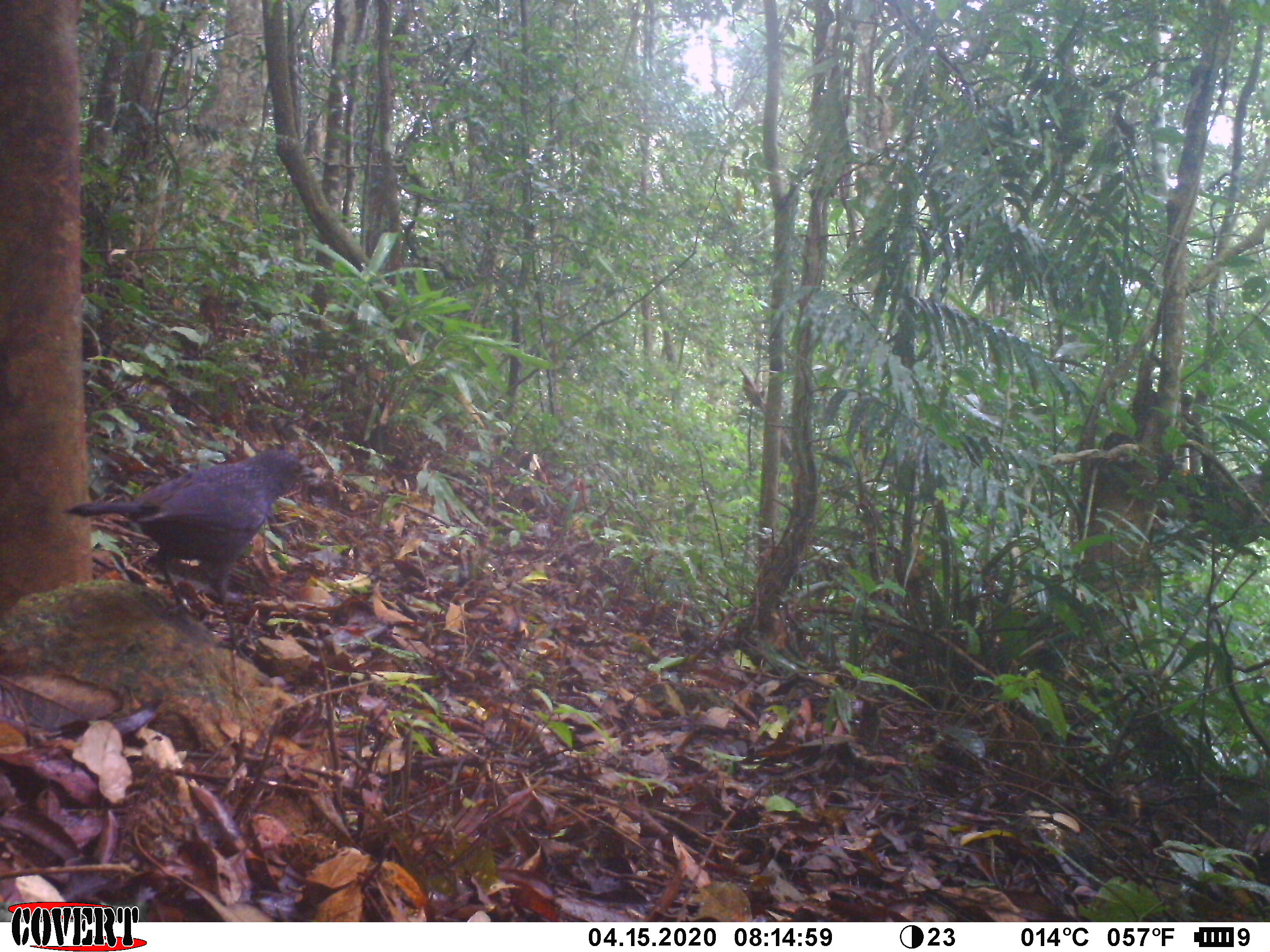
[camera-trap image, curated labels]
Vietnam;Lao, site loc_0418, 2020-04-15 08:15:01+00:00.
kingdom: Animalia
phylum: Chordata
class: Aves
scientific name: Aves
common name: bird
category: unidentified bird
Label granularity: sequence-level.